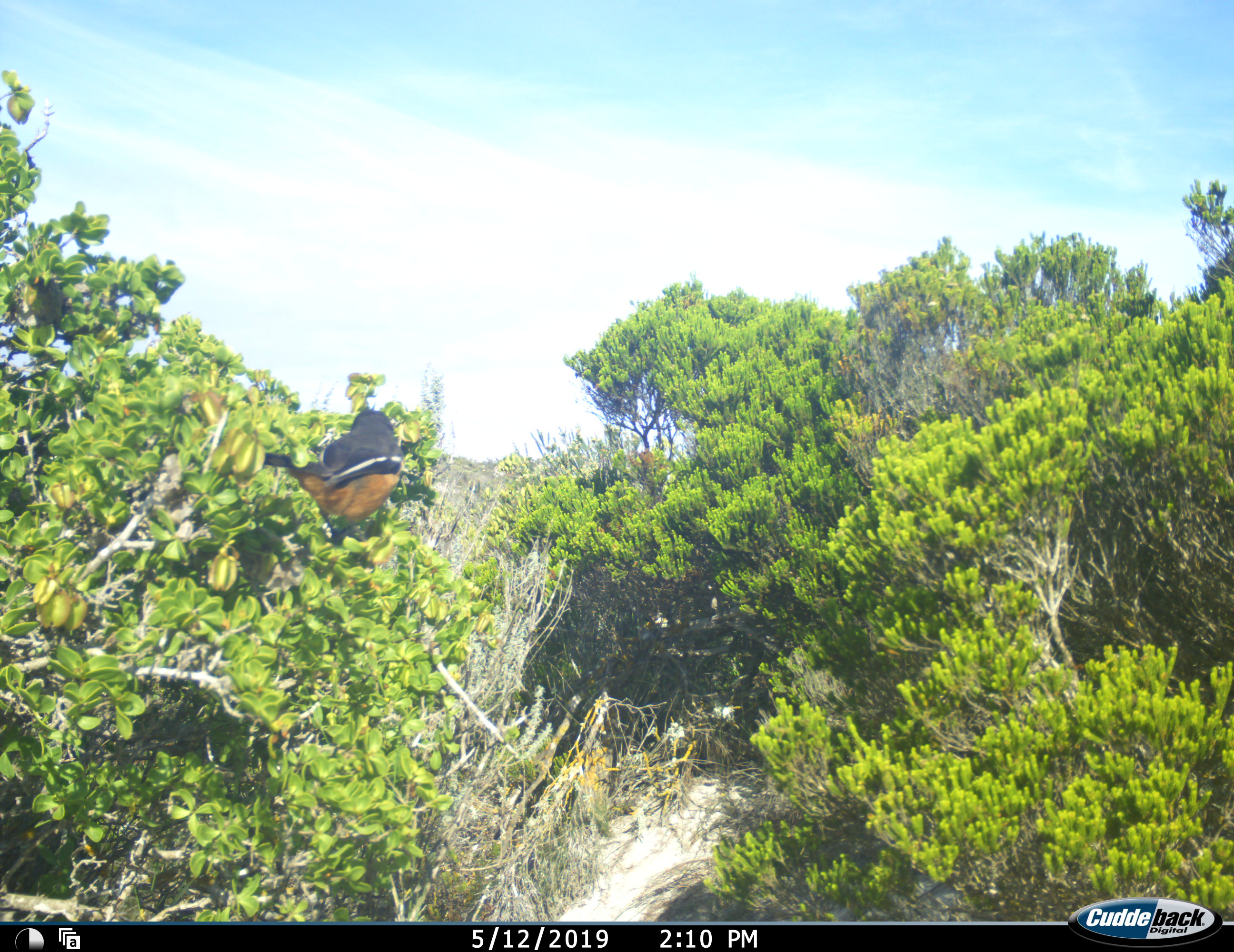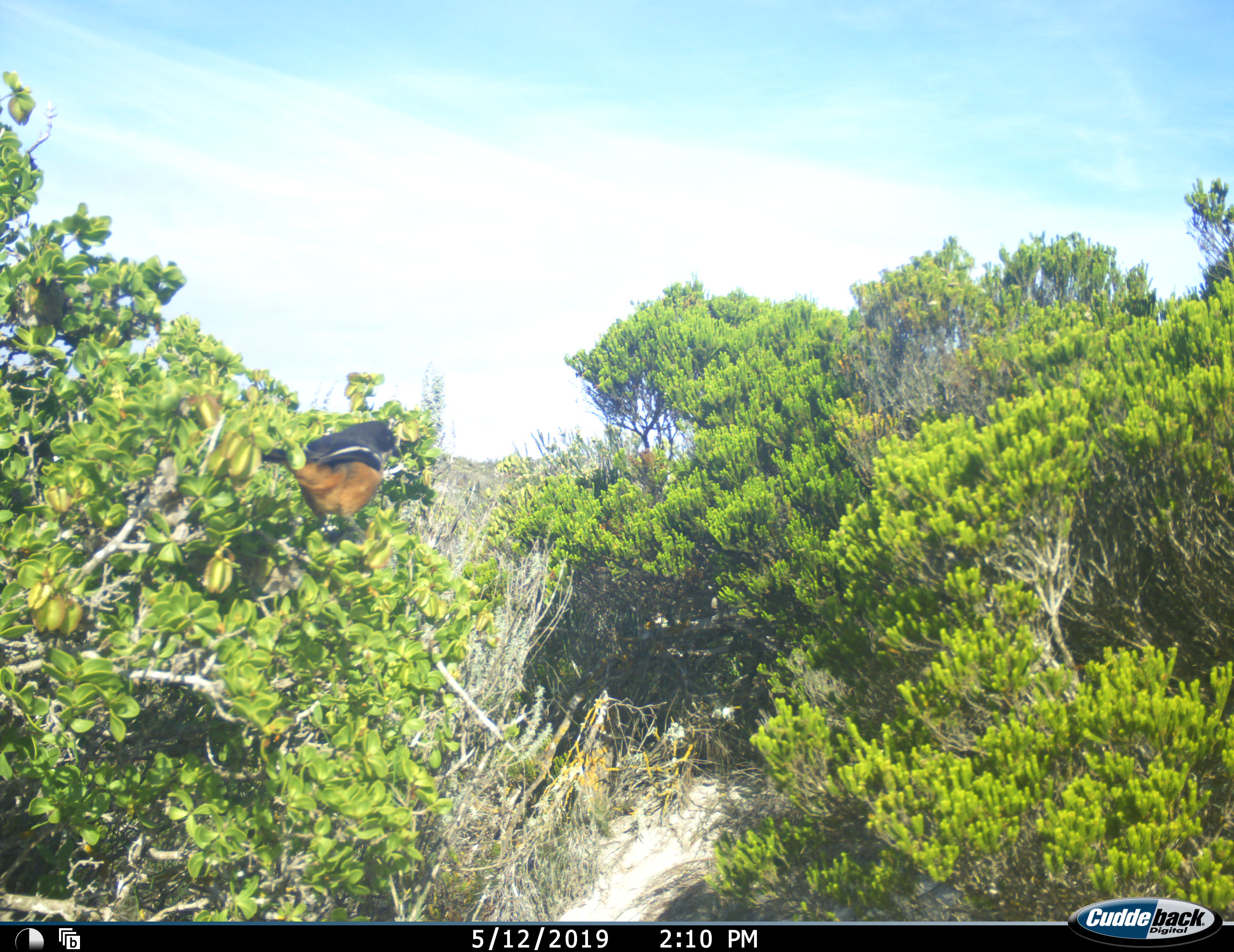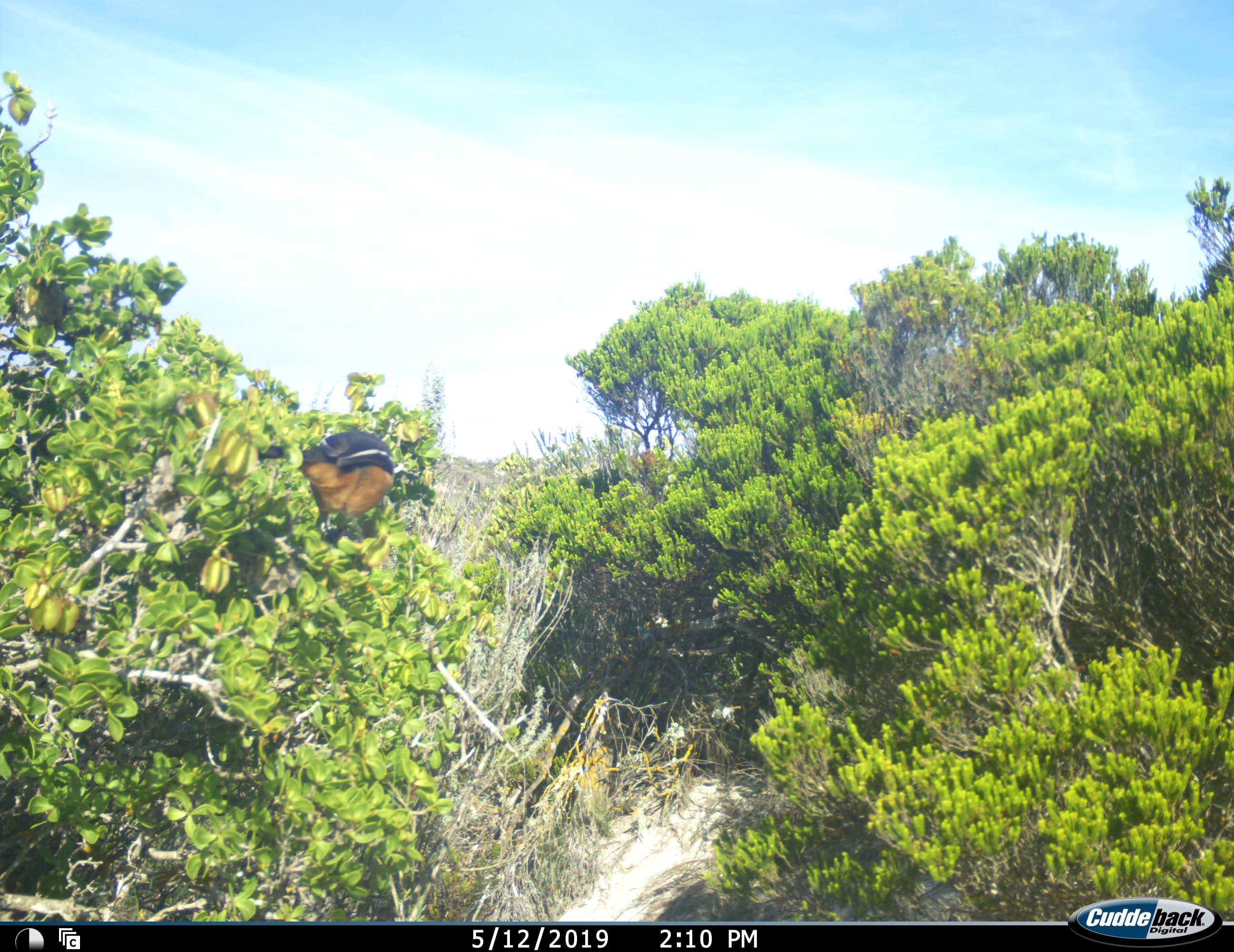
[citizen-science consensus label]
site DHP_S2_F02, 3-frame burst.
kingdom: Animalia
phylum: Chordata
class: Aves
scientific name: Aves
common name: bird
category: birdother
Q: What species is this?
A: Birdother (bird) (Aves).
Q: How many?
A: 1.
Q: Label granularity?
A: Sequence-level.